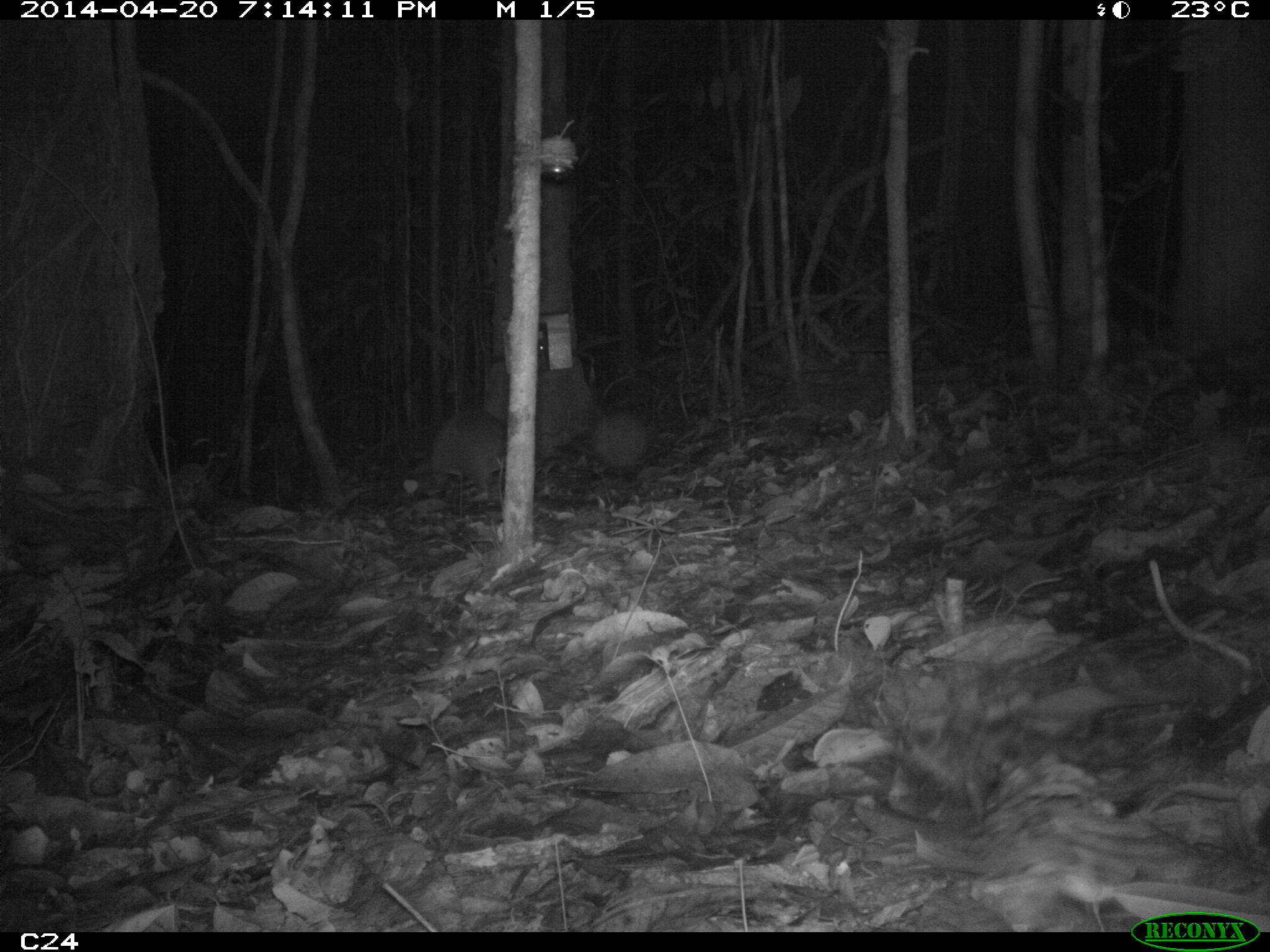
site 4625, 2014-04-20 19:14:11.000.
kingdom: Animalia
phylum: Chordata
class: Mammalia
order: Cingulata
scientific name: Cingulata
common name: armadillo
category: unknown armadillo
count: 1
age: adult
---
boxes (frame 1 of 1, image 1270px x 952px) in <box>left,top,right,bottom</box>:
unknown armadillo: <box>429,406,505,490</box>